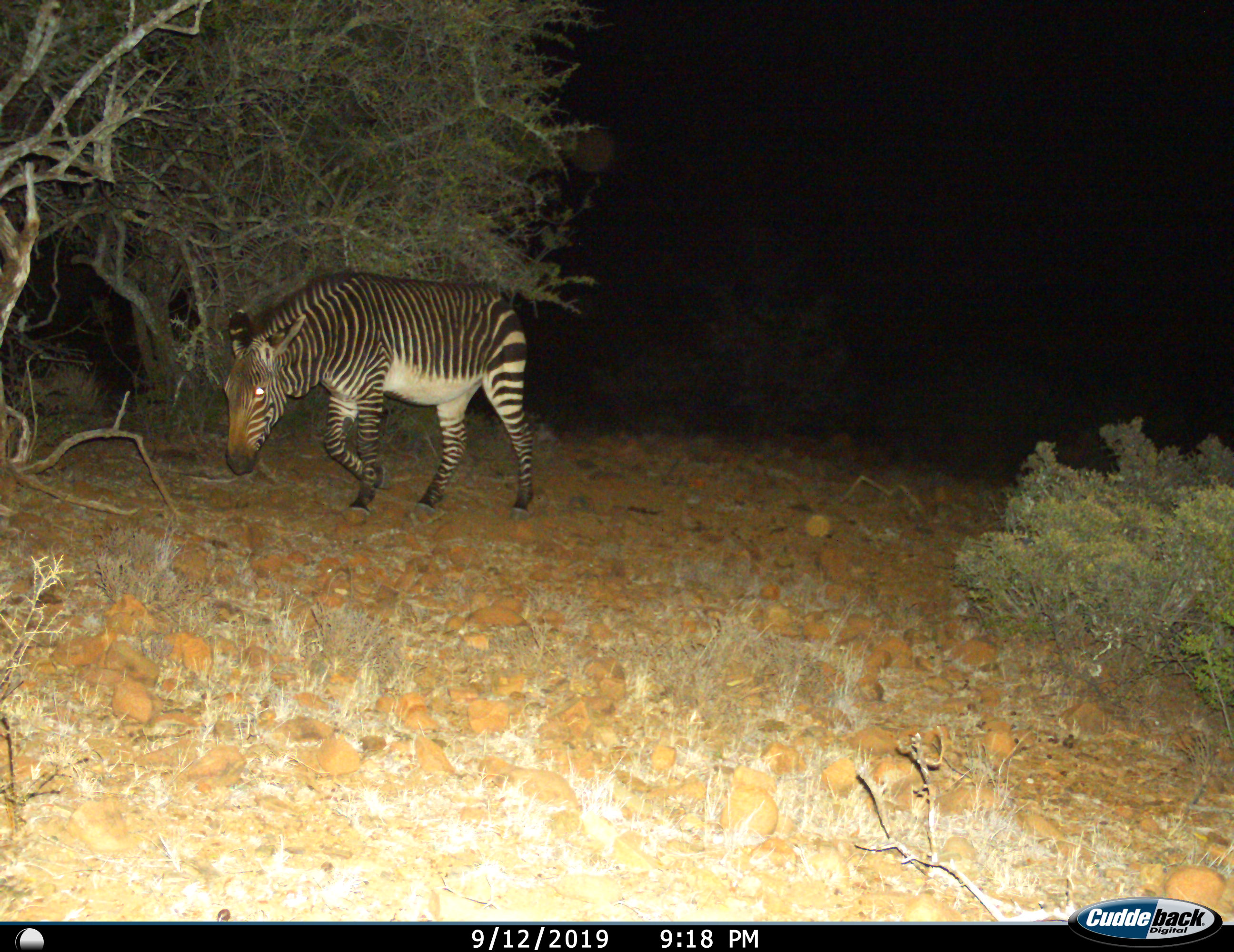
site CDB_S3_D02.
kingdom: Animalia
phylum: Chordata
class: Mammalia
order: Perissodactyla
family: Equidae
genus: Equus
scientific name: Equus zebra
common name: mountain zebra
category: zebramountain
Zebramountain (mountain zebra) (Equus zebra), count 1. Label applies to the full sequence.